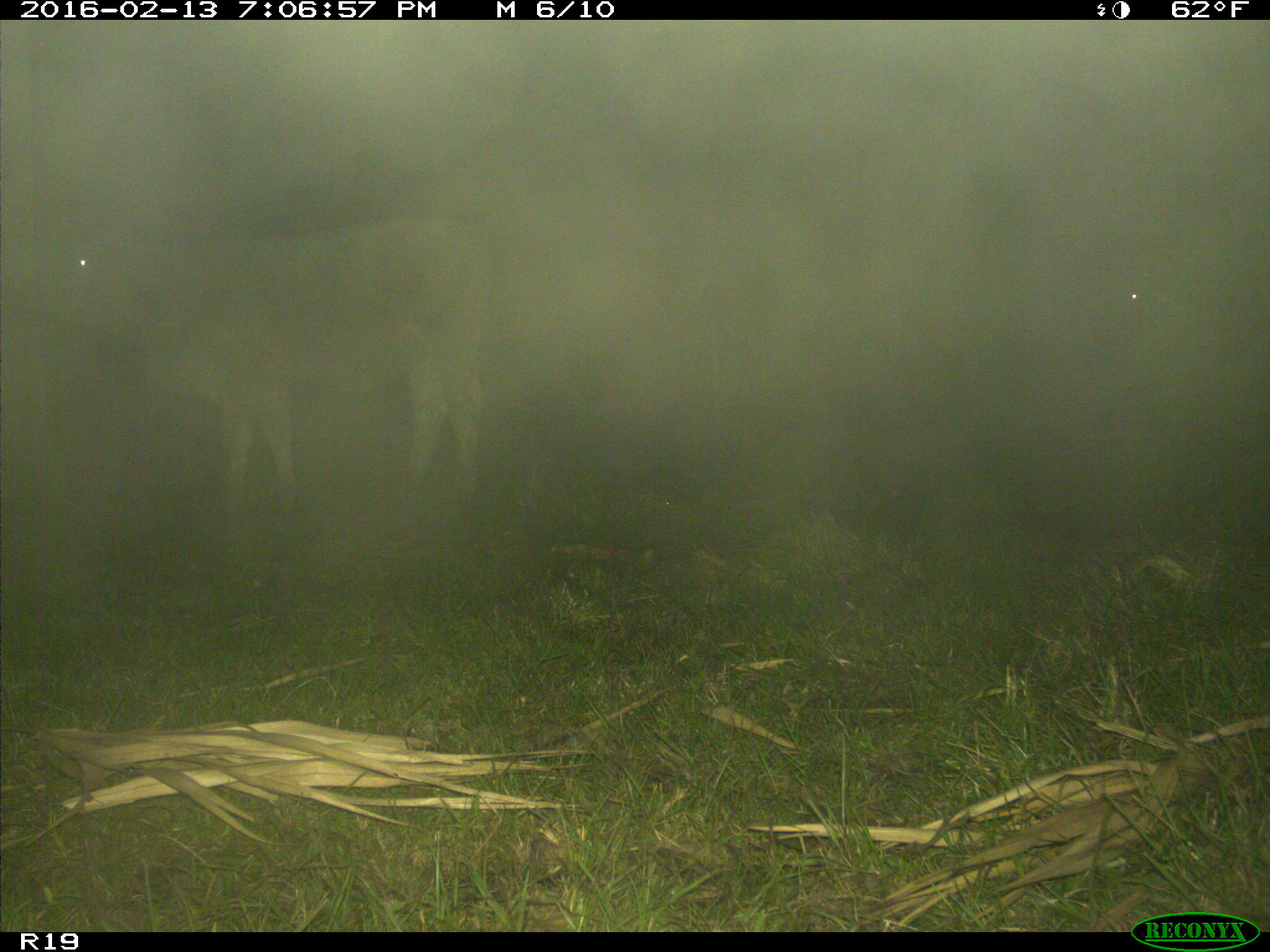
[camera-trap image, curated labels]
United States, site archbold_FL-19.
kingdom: Animalia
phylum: Chordata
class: Mammalia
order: Artiodactyla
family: Bovidae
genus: Bos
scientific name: Bos taurus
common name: domestic cow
Bos taurus (domestic cow).